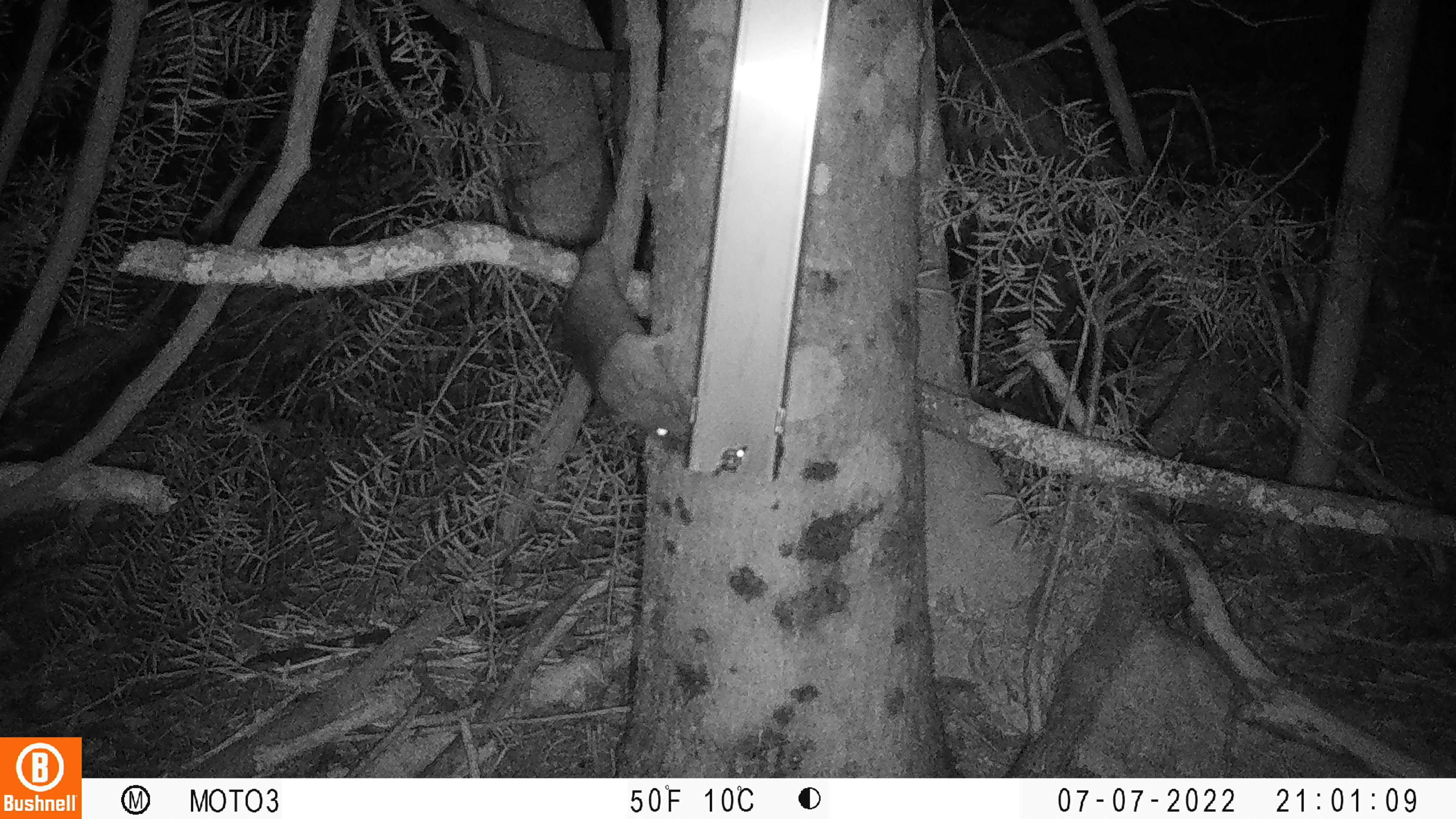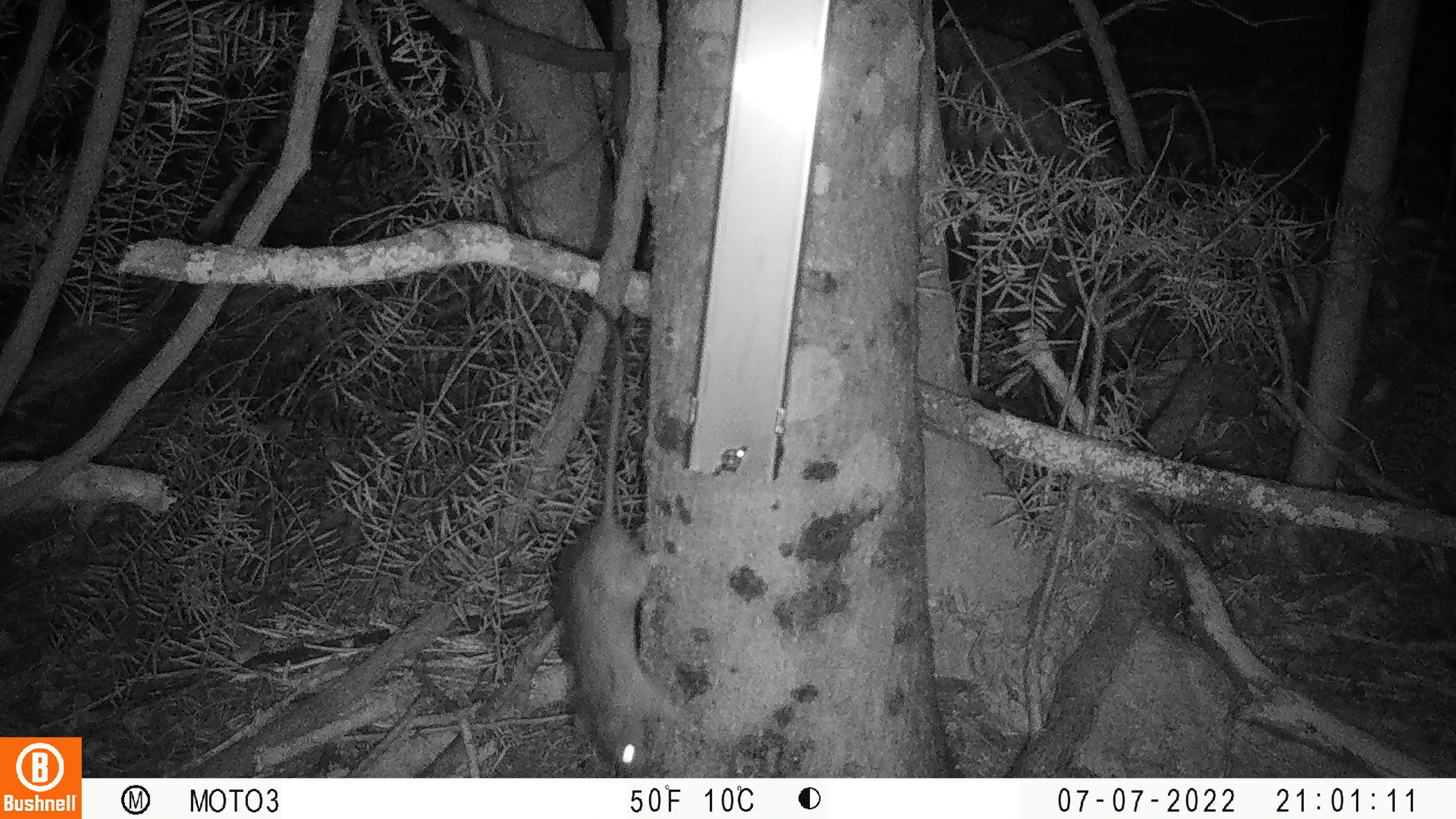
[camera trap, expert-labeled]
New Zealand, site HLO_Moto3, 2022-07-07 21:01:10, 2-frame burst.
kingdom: Animalia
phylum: Chordata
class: Mammalia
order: Rodentia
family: Muridae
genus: Rattus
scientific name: Rattus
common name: rat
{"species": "rat (Rattus)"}